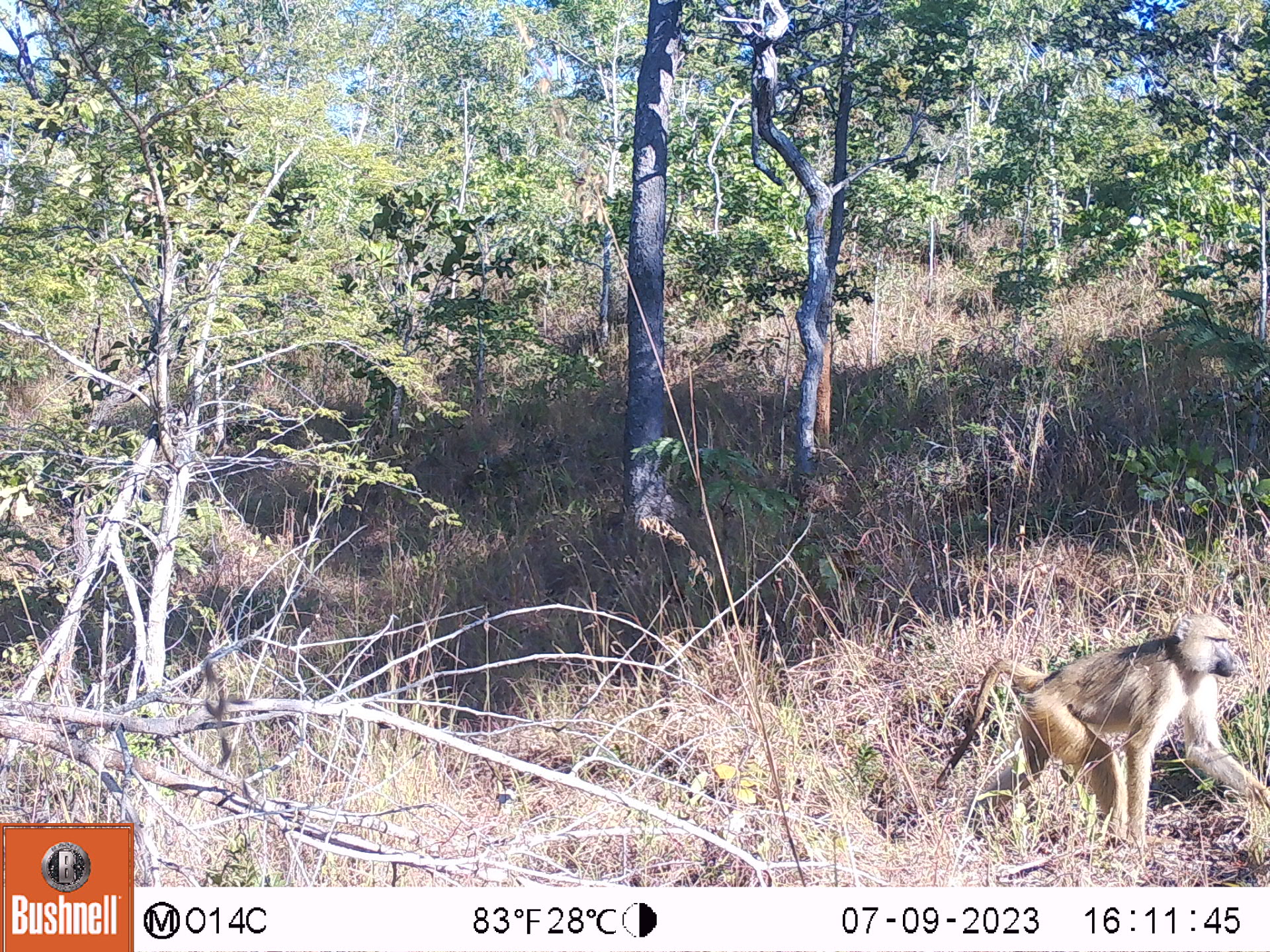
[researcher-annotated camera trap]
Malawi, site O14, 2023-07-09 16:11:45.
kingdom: Animalia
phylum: Chordata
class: Mammalia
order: Primates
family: Cercopithecidae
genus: Papio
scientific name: Papio cynocephalus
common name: yellow baboon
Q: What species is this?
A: Yellow baboon (Papio cynocephalus).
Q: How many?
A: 1.